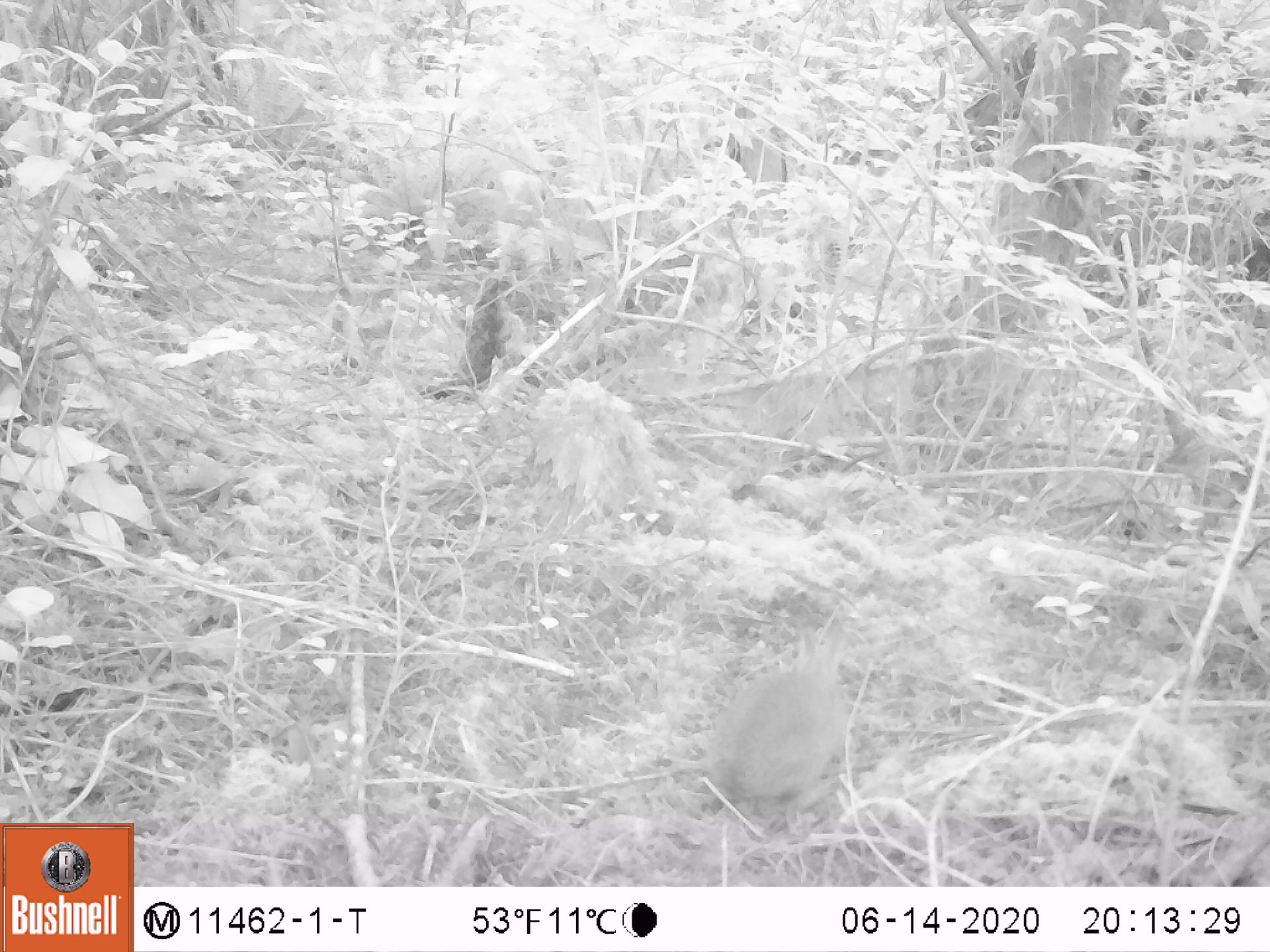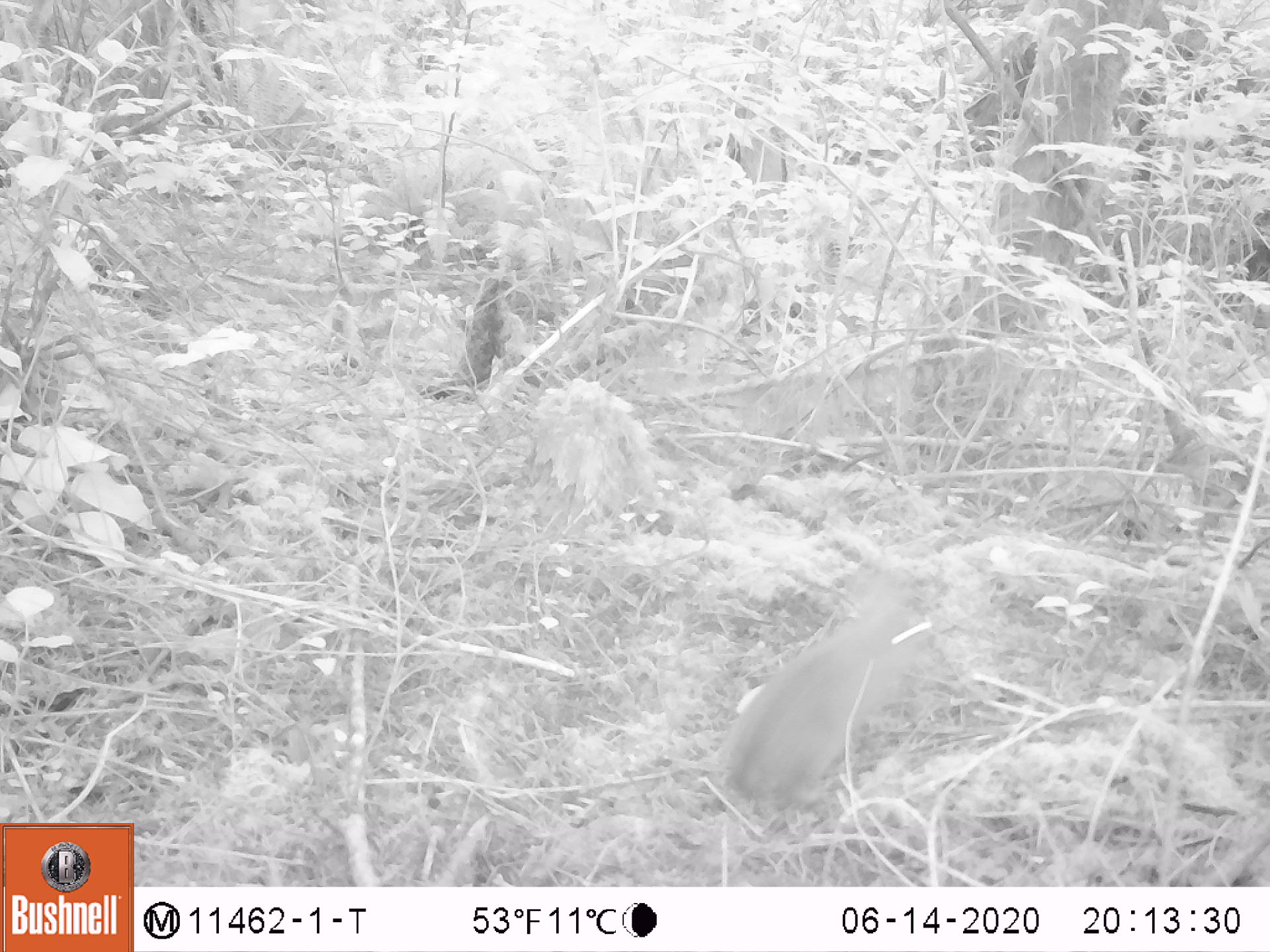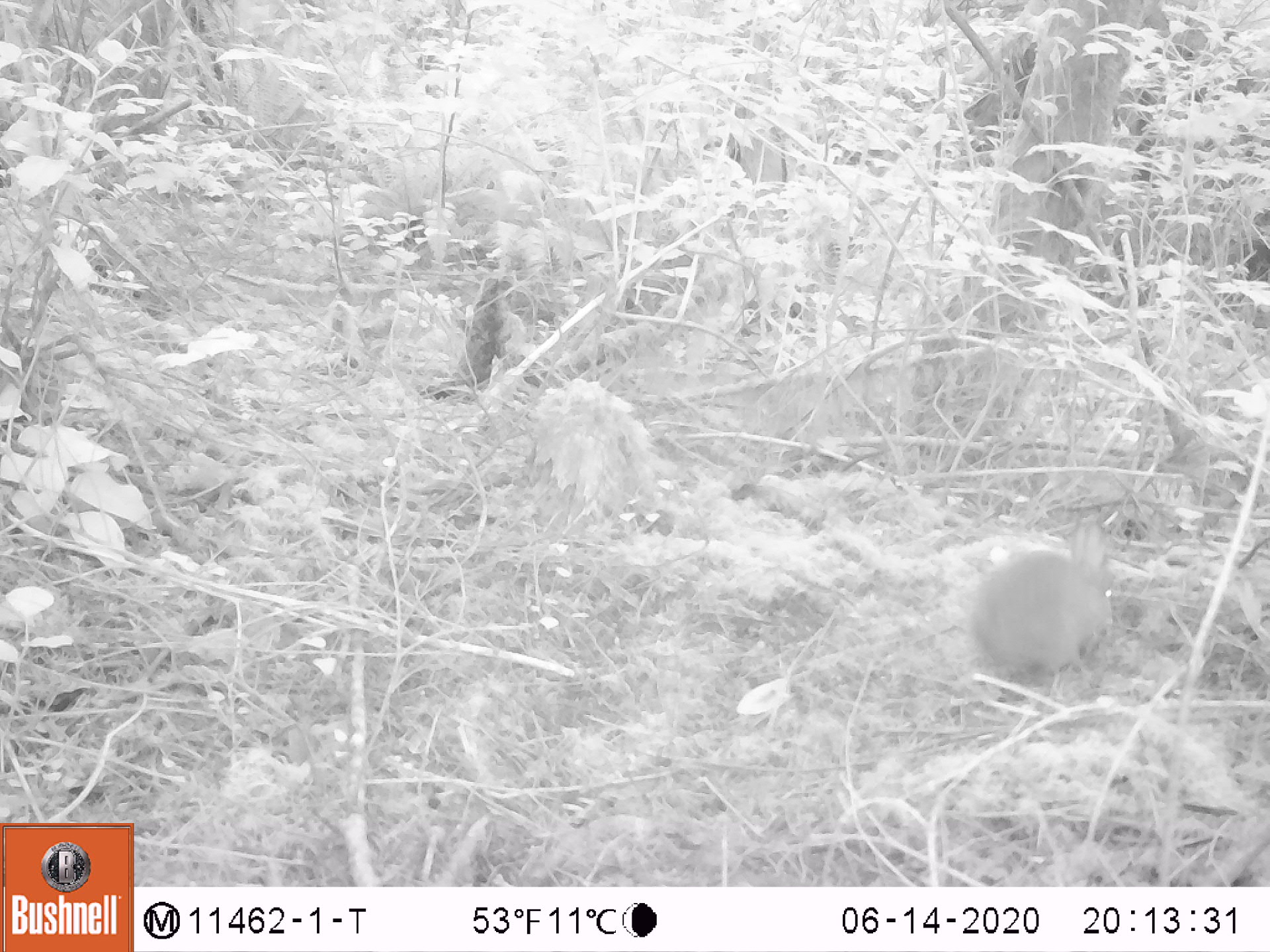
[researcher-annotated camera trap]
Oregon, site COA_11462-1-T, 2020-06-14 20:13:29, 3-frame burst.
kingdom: Animalia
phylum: Chordata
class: Mammalia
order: Lagomorpha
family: Leporidae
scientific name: Leporidae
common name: hares and rabbits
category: leporidae family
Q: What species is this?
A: Leporidae family (hares and rabbits) (Leporidae).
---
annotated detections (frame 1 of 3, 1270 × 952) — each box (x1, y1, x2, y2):
leporidae family: (702, 609, 863, 817)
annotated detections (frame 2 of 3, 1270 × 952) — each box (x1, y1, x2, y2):
leporidae family: (709, 553, 958, 819)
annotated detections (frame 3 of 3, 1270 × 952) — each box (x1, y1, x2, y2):
leporidae family: (970, 518, 1121, 671)